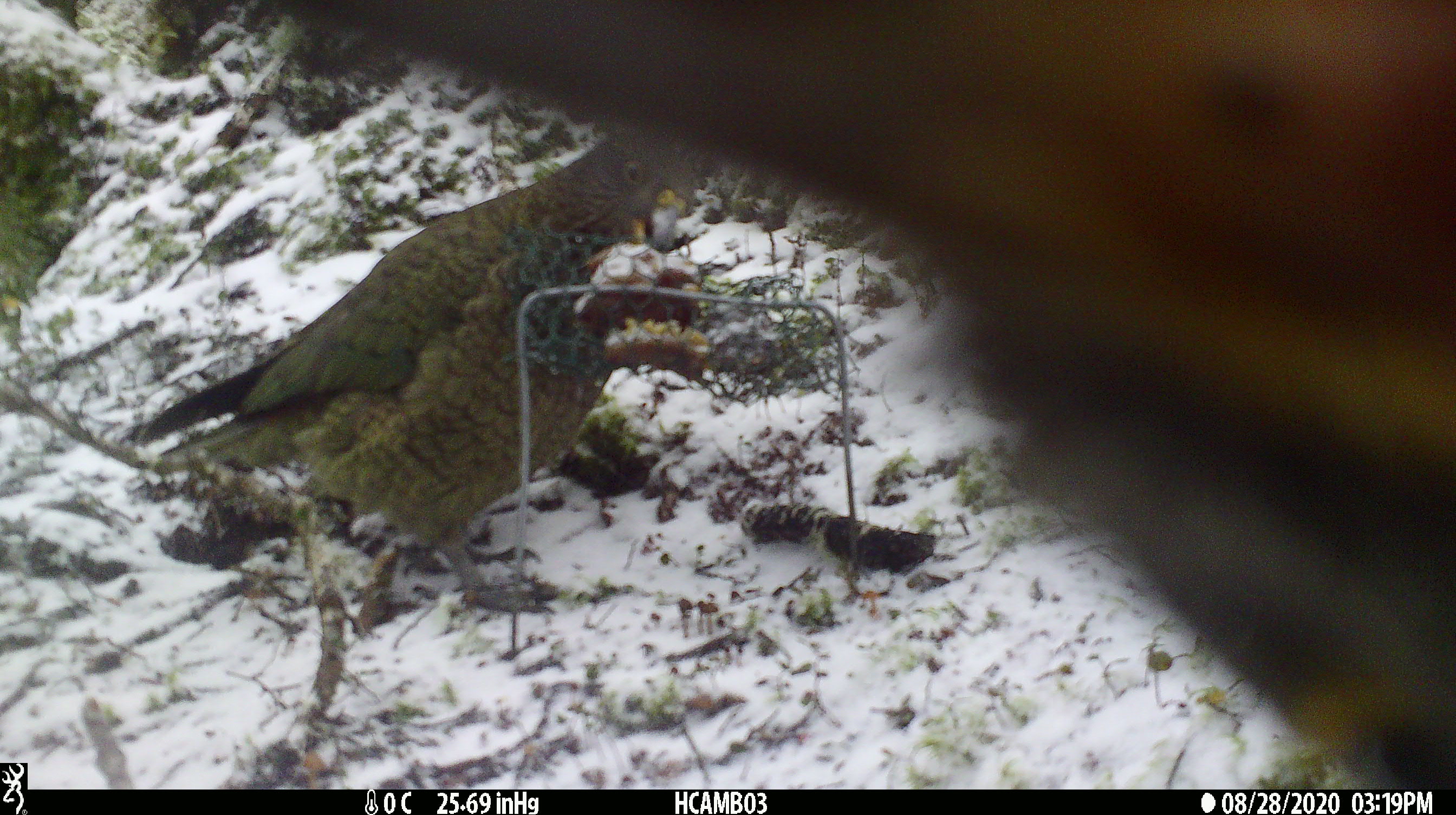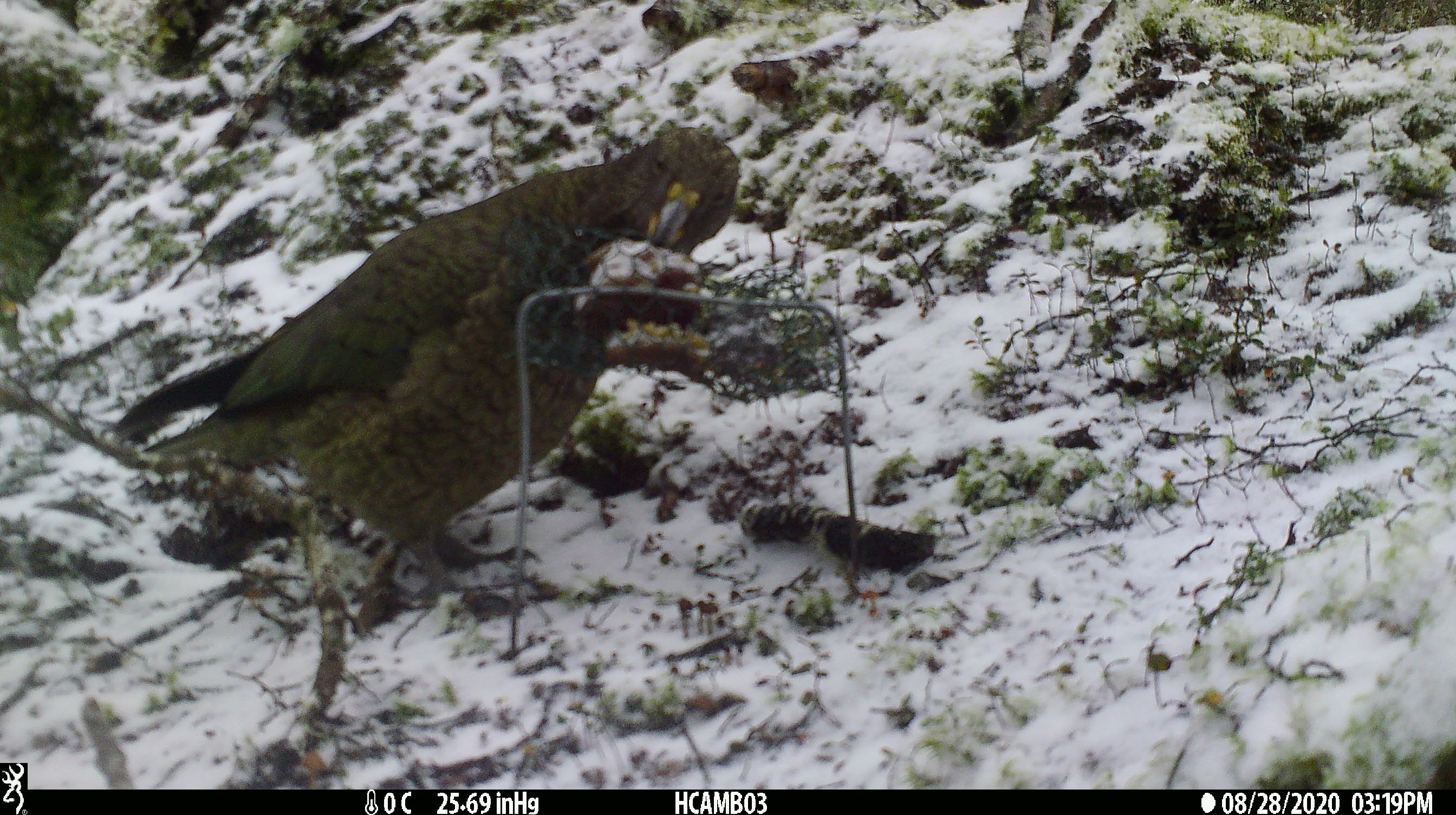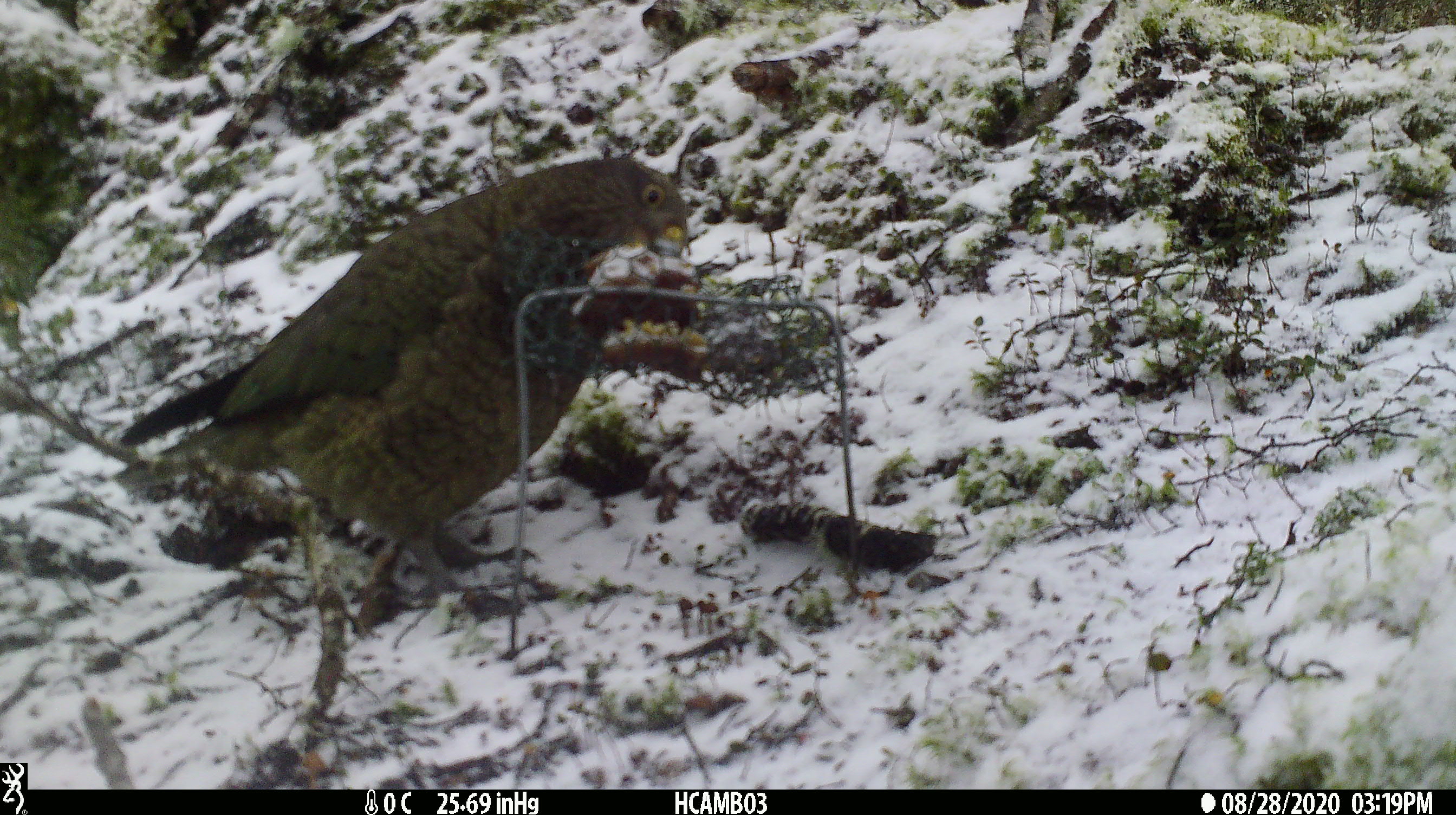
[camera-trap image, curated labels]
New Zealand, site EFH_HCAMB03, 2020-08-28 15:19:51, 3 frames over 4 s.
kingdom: Animalia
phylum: Chordata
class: Aves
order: Psittaciformes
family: Strigopidae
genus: Nestor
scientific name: Nestor notabilis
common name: kea